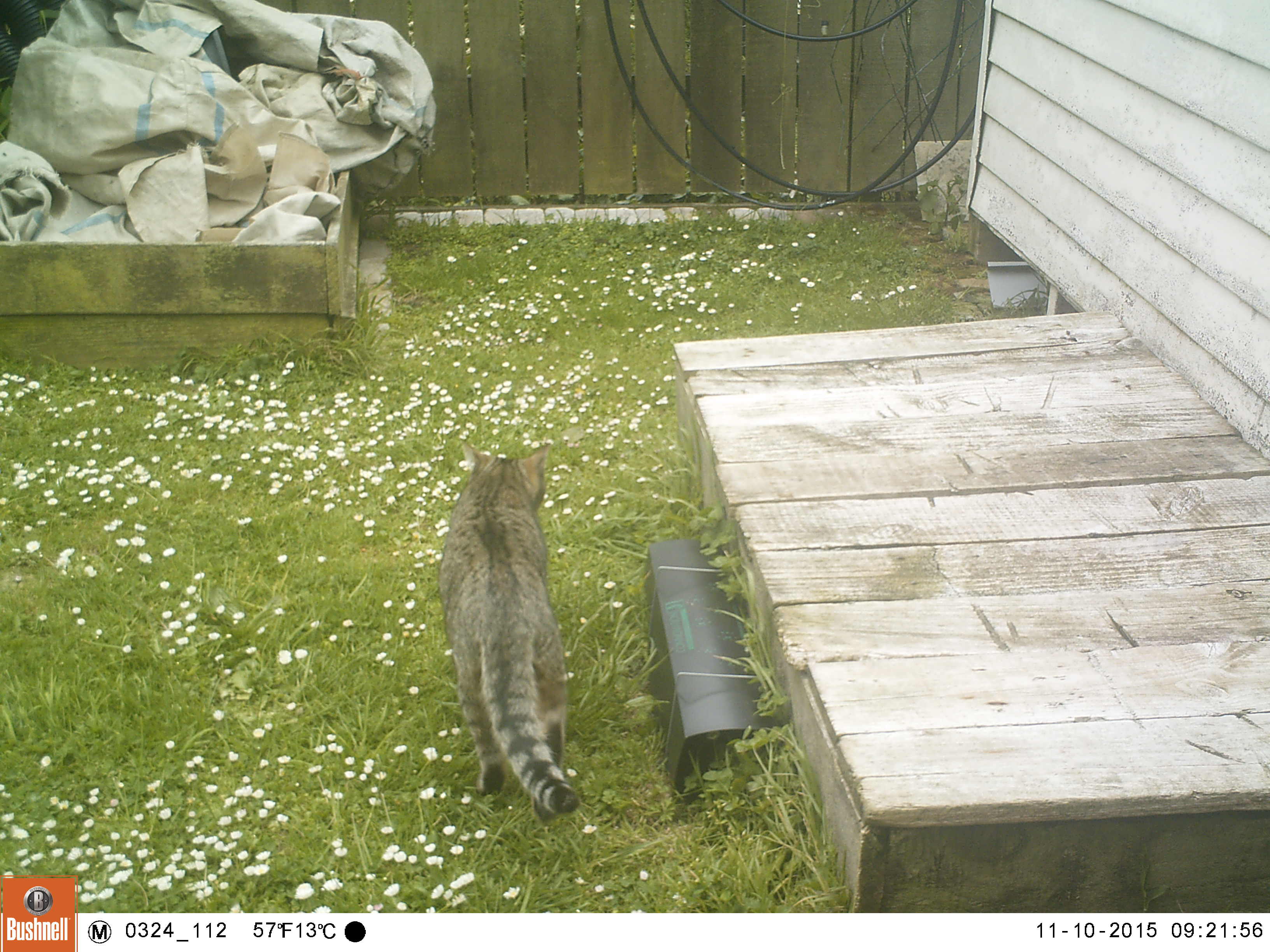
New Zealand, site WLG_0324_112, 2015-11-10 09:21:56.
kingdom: Animalia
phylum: Chordata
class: Mammalia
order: Carnivora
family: Felidae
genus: Felis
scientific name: Felis catus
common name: domestic cat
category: cat